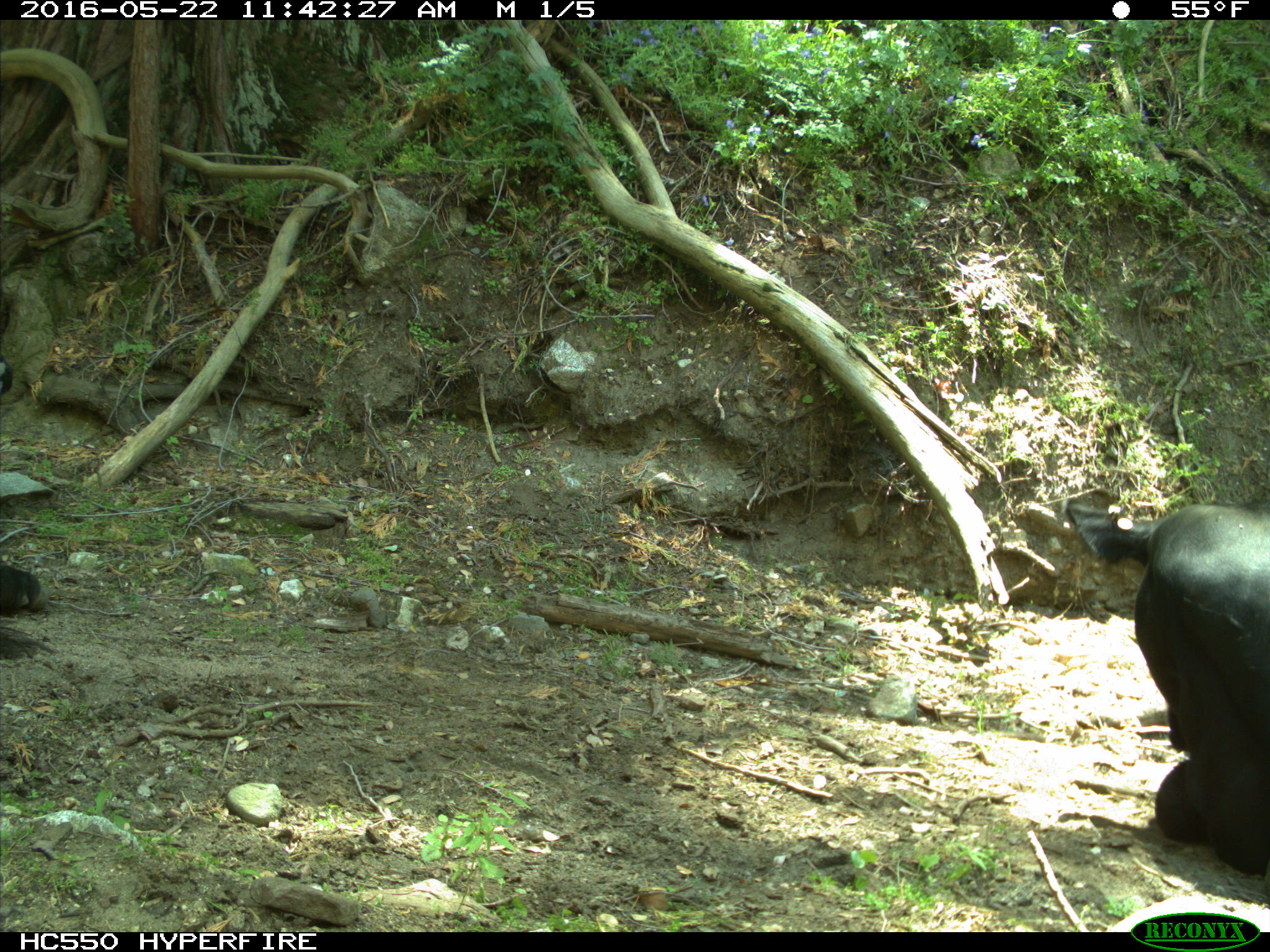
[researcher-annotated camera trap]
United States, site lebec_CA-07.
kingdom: Animalia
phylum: Chordata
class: Mammalia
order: Artiodactyla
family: Bovidae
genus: Bos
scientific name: Bos taurus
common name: domestic cow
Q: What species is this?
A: Bos taurus (domestic cow).